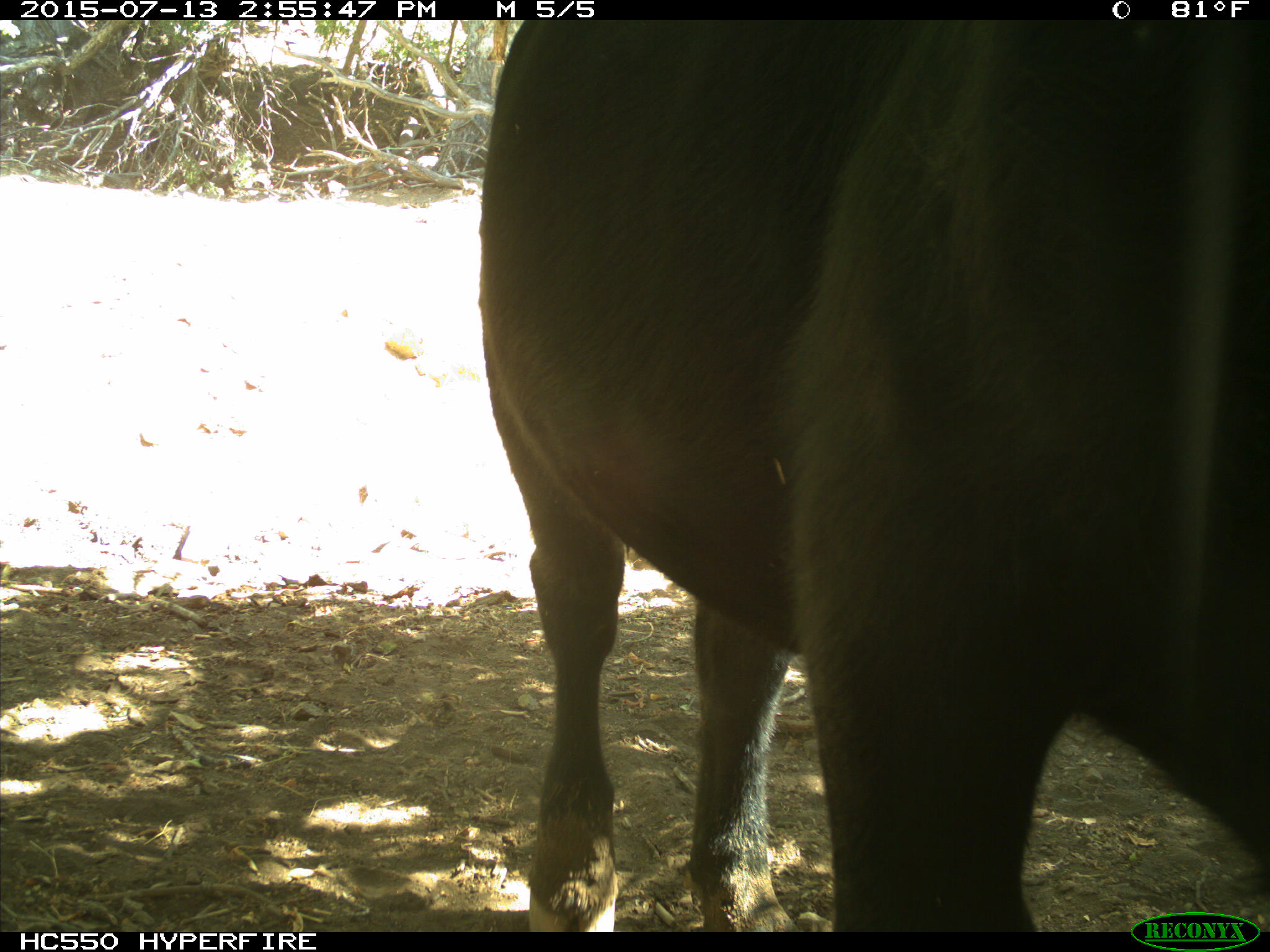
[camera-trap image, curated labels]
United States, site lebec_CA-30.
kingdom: Animalia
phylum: Chordata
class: Mammalia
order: Artiodactyla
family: Bovidae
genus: Bos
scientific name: Bos taurus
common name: domestic cow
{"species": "Bos taurus (domestic cow)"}